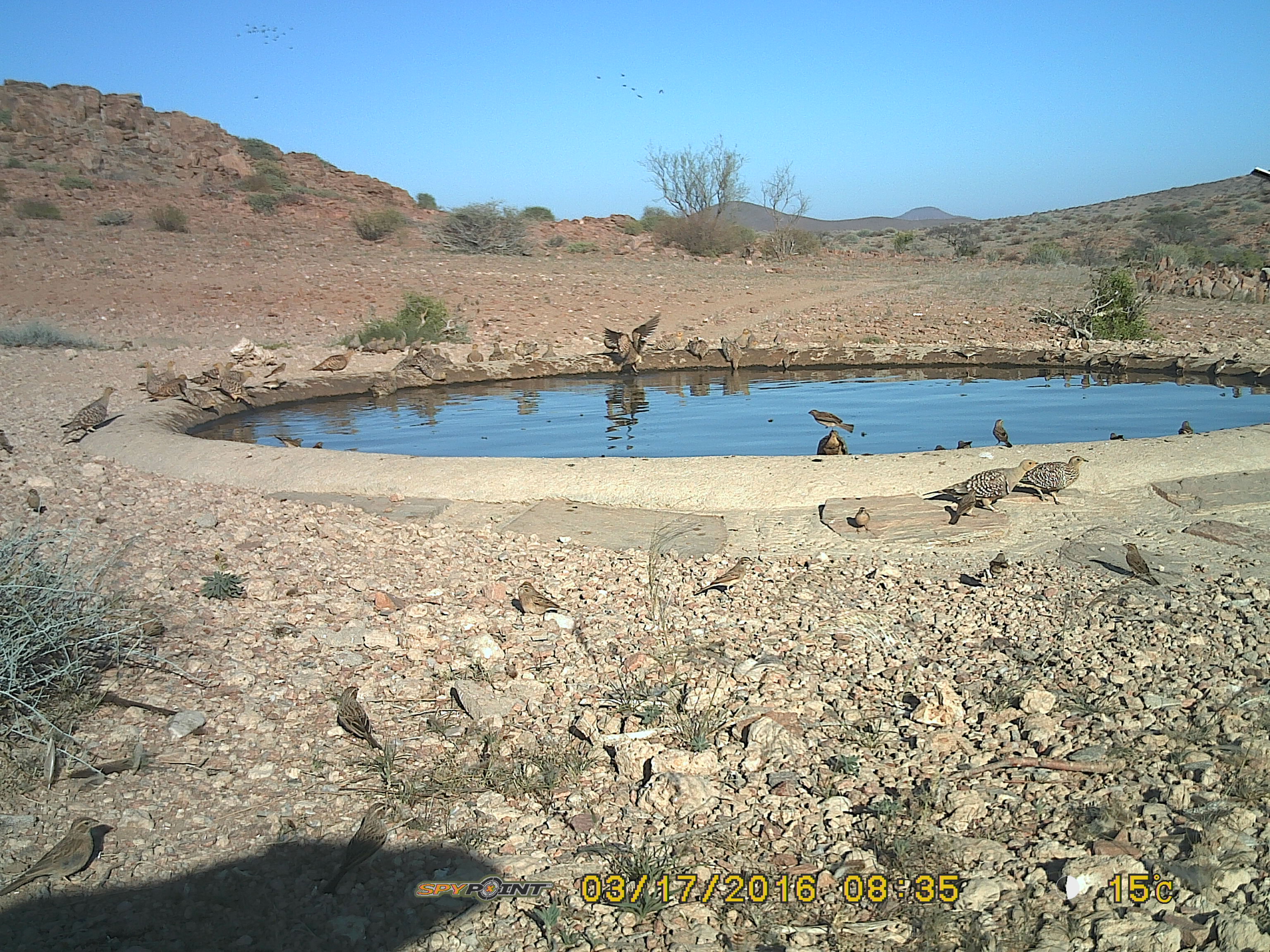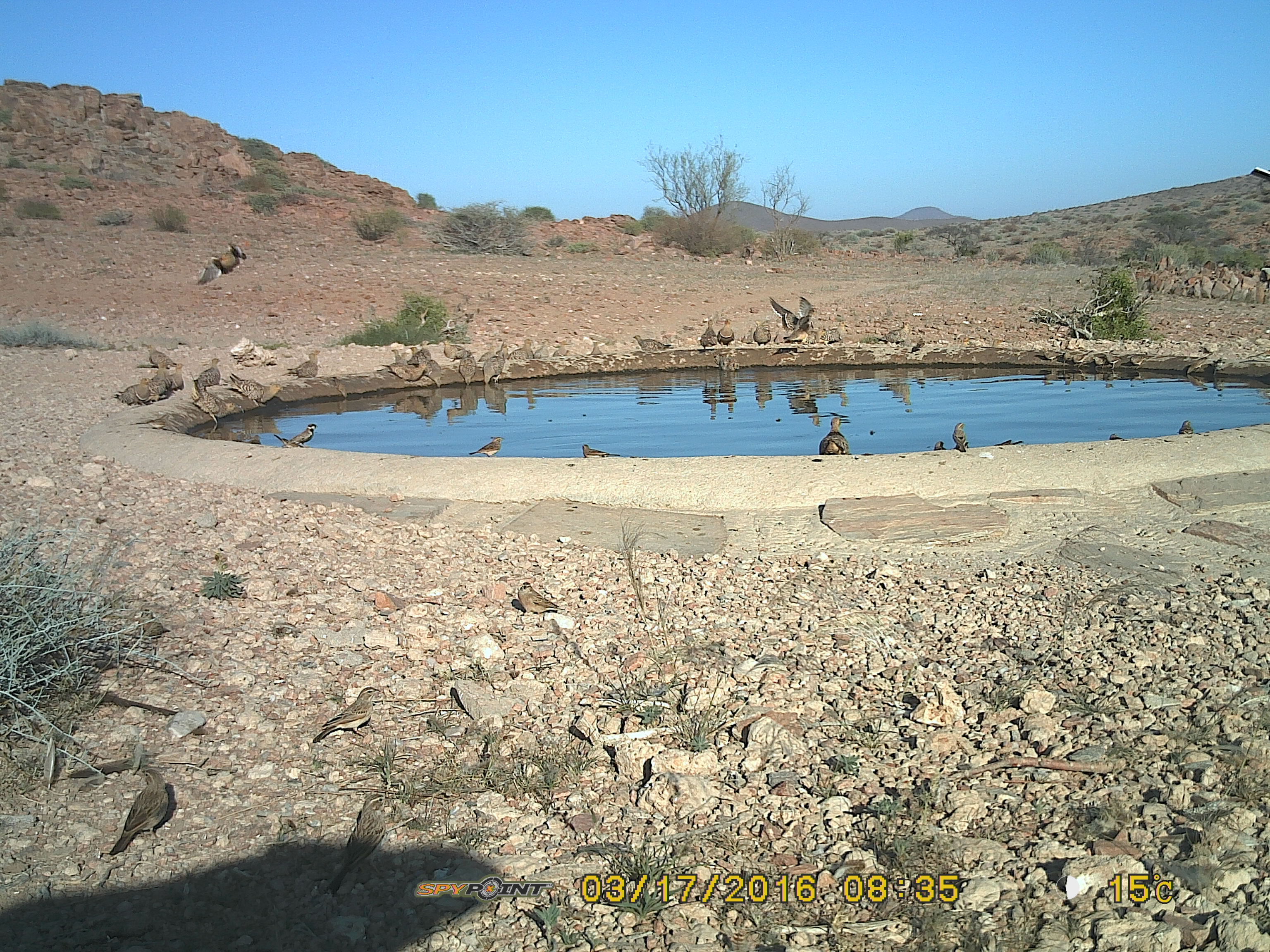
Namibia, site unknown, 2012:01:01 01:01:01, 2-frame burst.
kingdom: Animalia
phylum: Chordata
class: Aves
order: Pterocliformes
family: Pteroclidae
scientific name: Pteroclidae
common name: sandgrouse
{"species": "Pteroclidae (sandgrouse)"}